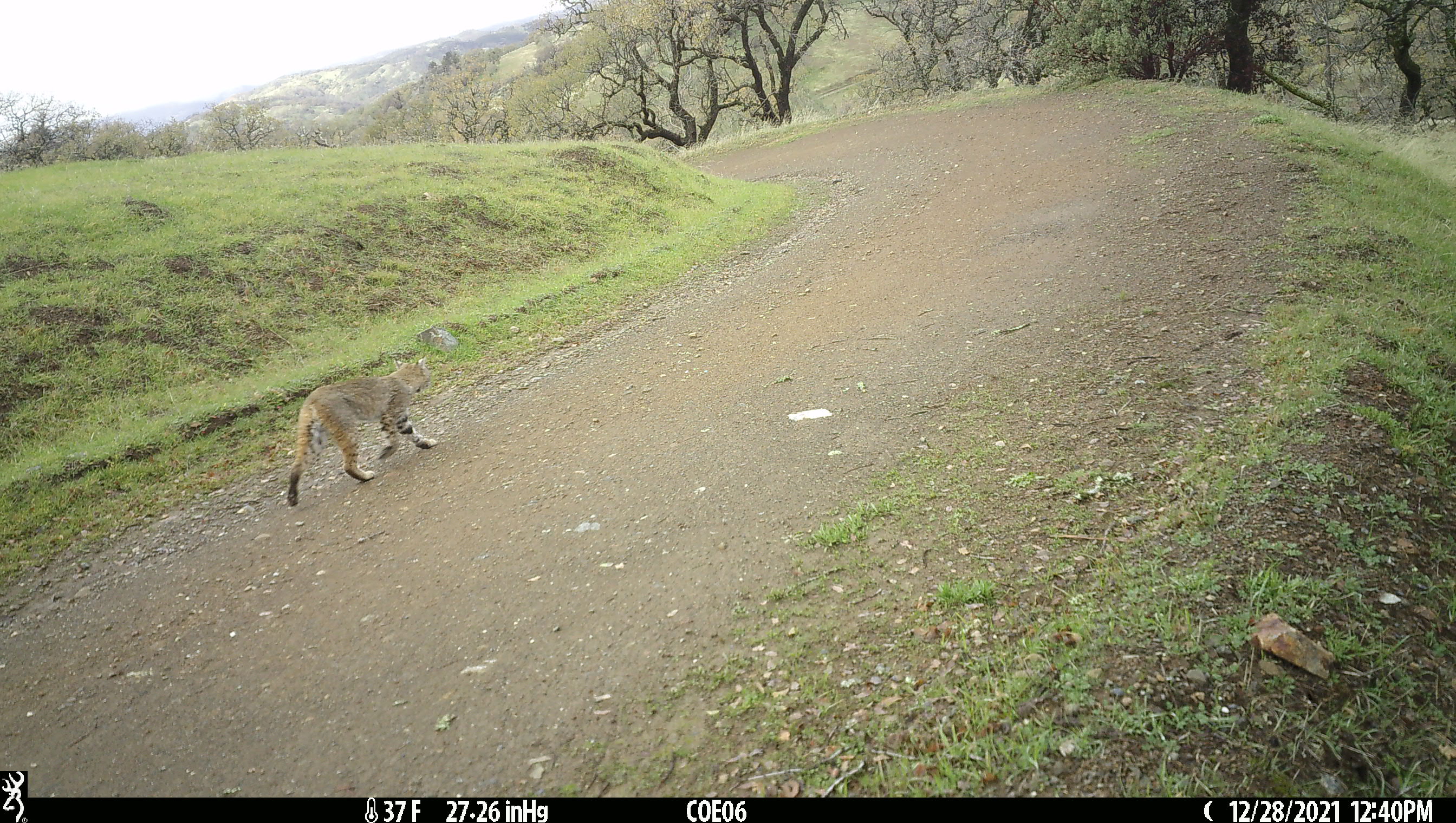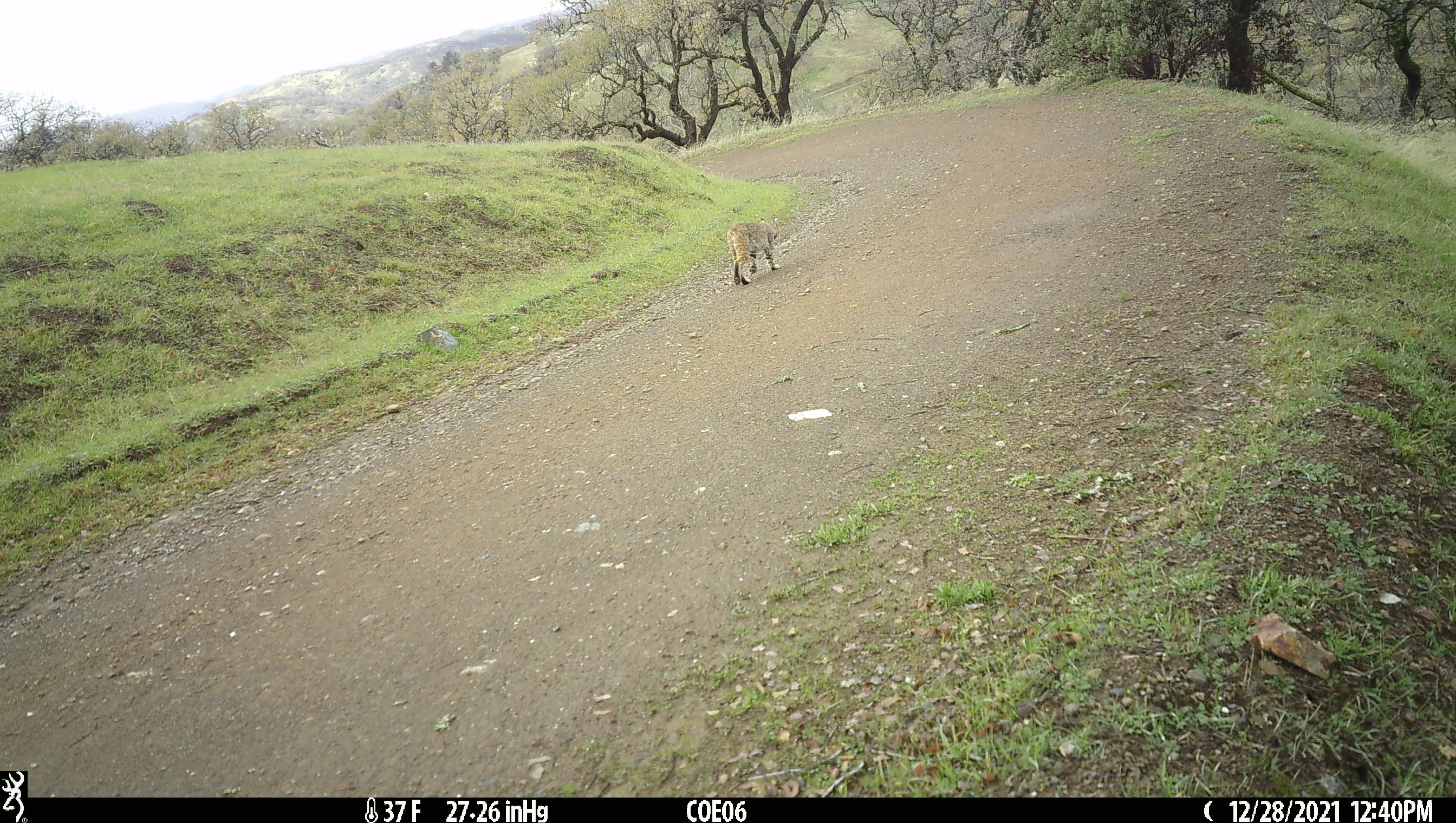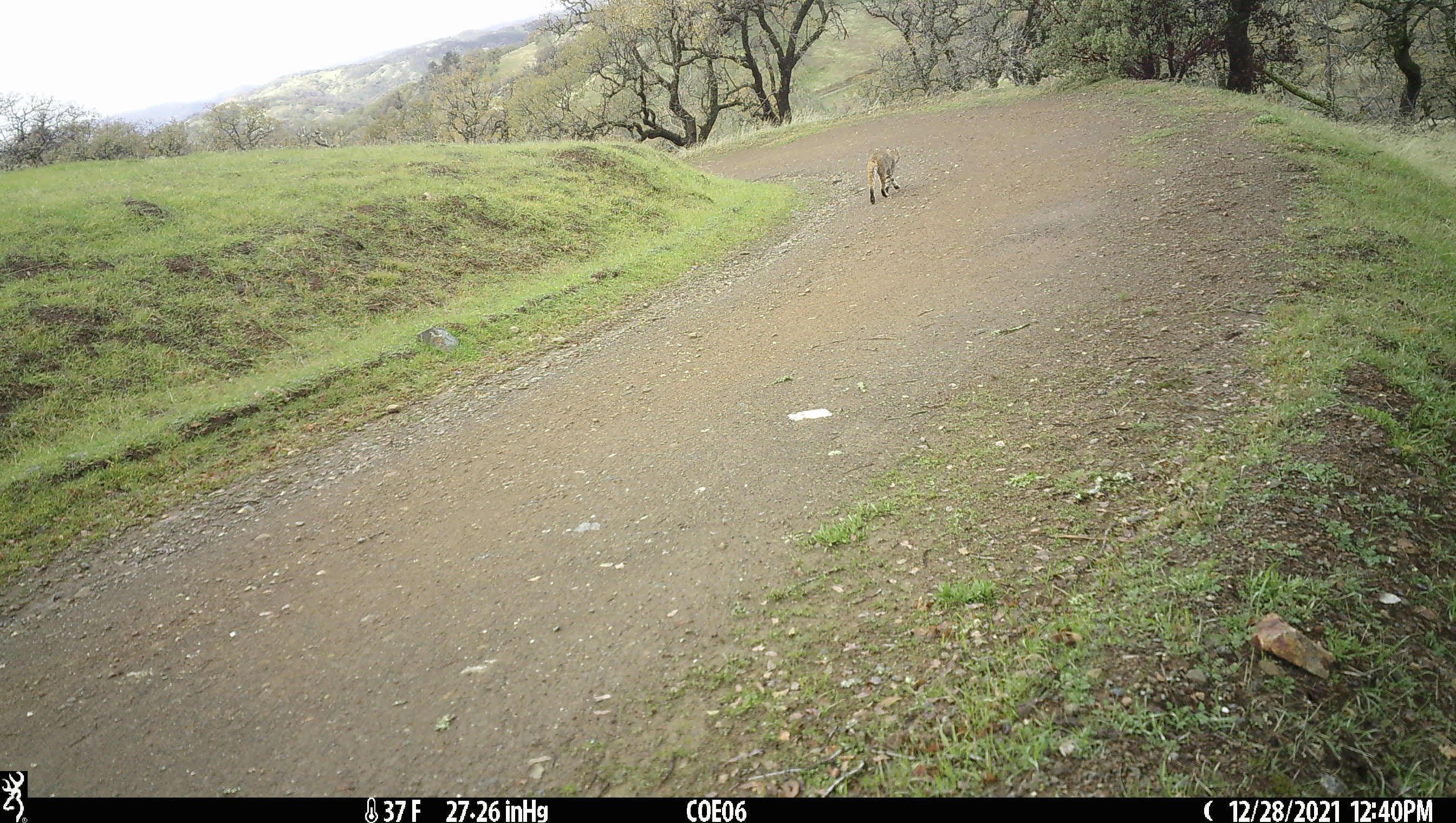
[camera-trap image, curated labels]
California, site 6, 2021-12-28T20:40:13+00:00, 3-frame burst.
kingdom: Animalia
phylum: Chordata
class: Mammalia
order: Carnivora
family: Felidae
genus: Lynx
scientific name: Lynx rufus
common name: bobcat